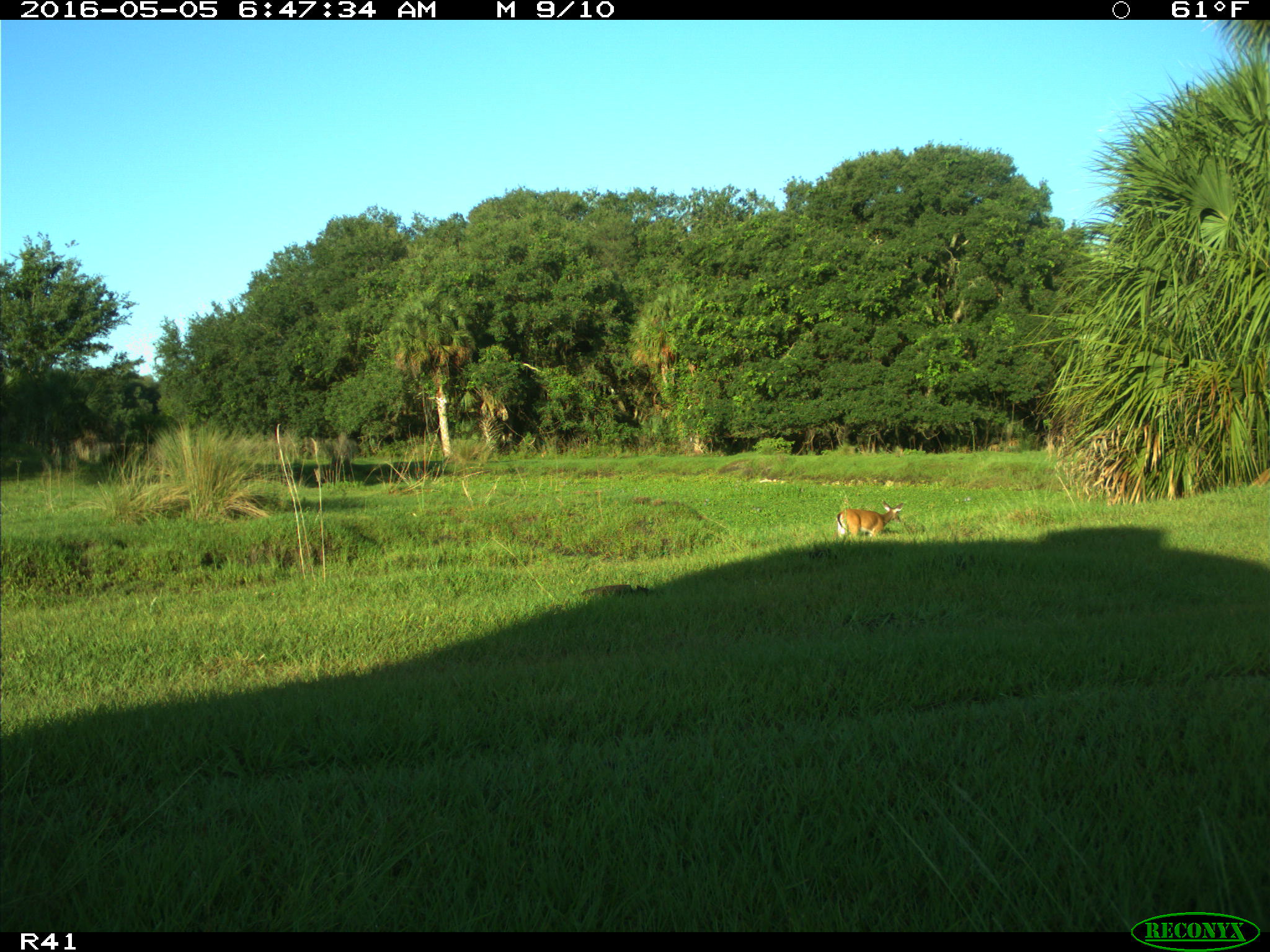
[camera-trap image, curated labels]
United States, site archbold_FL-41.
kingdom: Animalia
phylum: Chordata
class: Mammalia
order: Artiodactyla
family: Cervidae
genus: Odocoileus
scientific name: Odocoileus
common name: deer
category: unidentified deer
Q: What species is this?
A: Unidentified deer (deer) (Odocoileus).